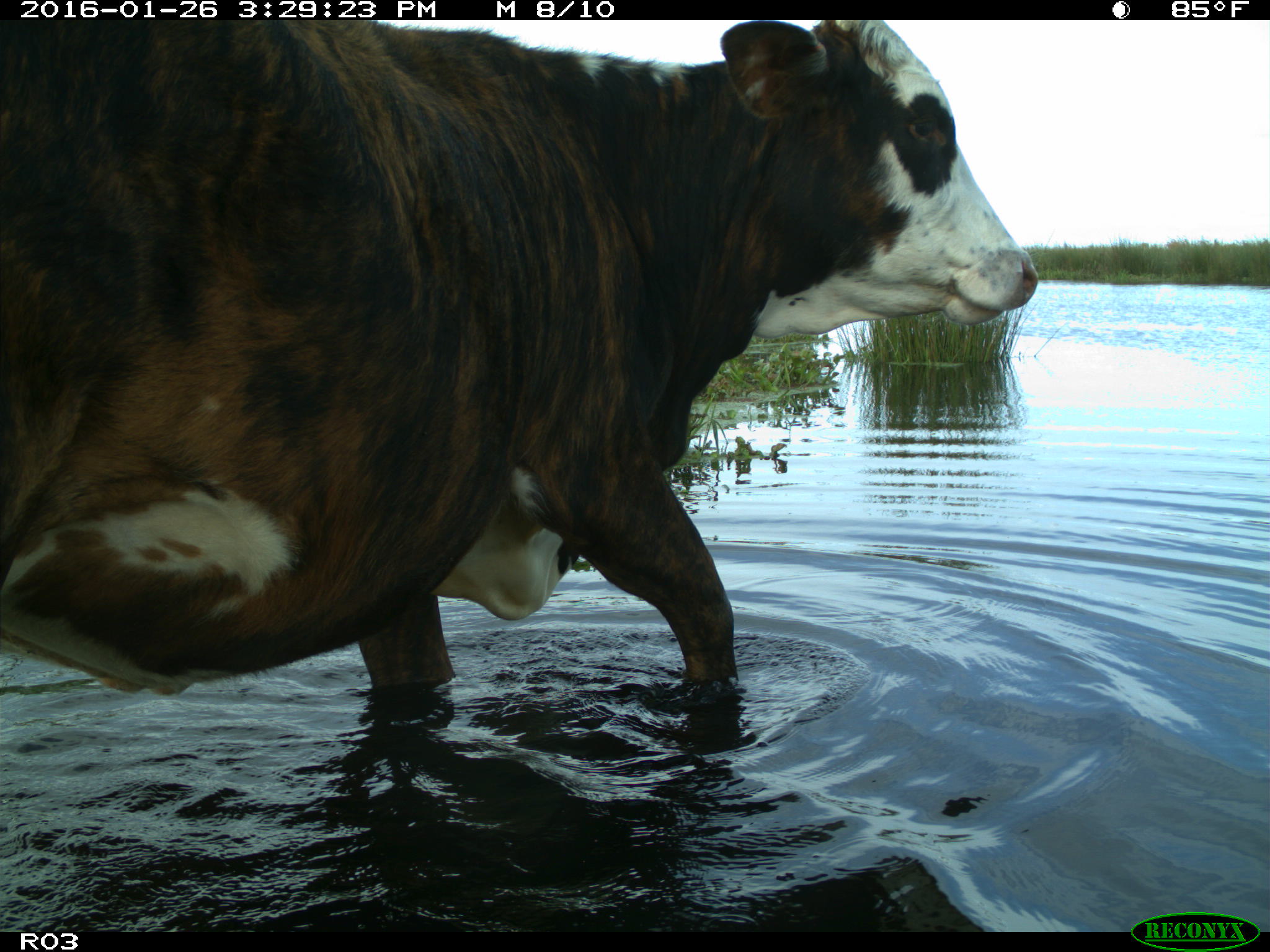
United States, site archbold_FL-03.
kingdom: Animalia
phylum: Chordata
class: Mammalia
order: Artiodactyla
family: Bovidae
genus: Bos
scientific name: Bos taurus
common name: domestic cow